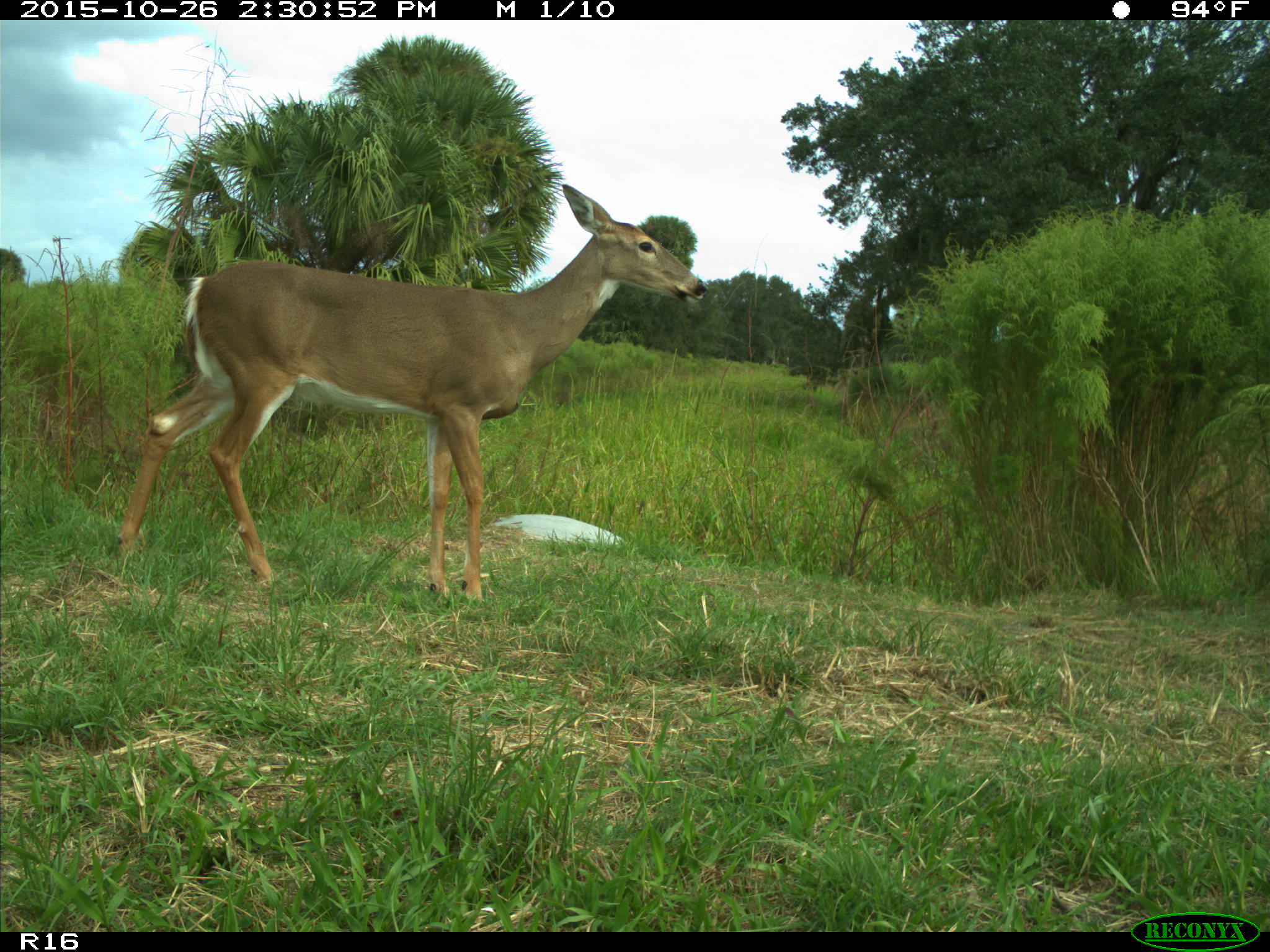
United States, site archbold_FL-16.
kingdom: Animalia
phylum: Chordata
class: Mammalia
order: Artiodactyla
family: Cervidae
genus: Odocoileus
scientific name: Odocoileus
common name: deer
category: unidentified deer